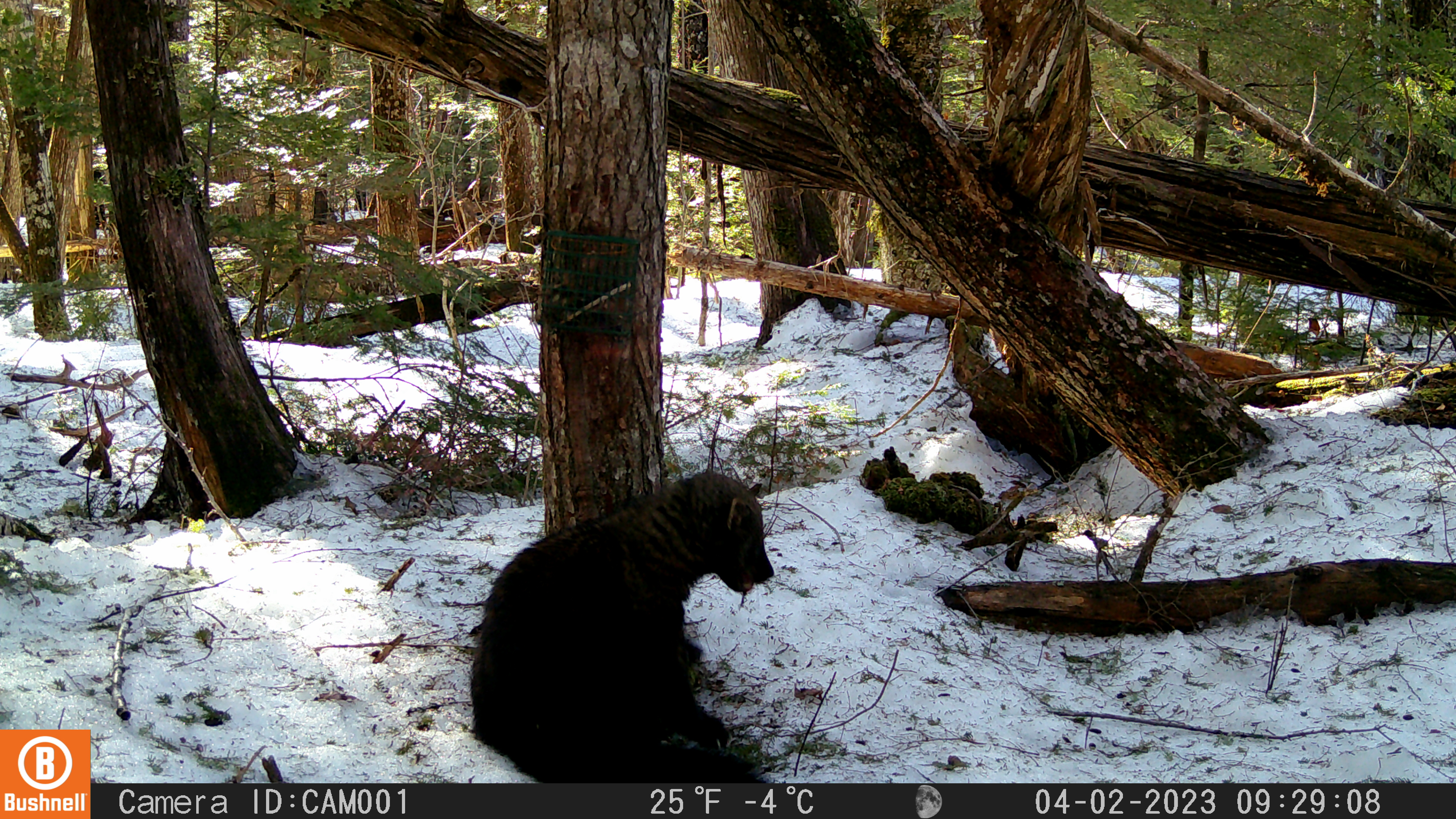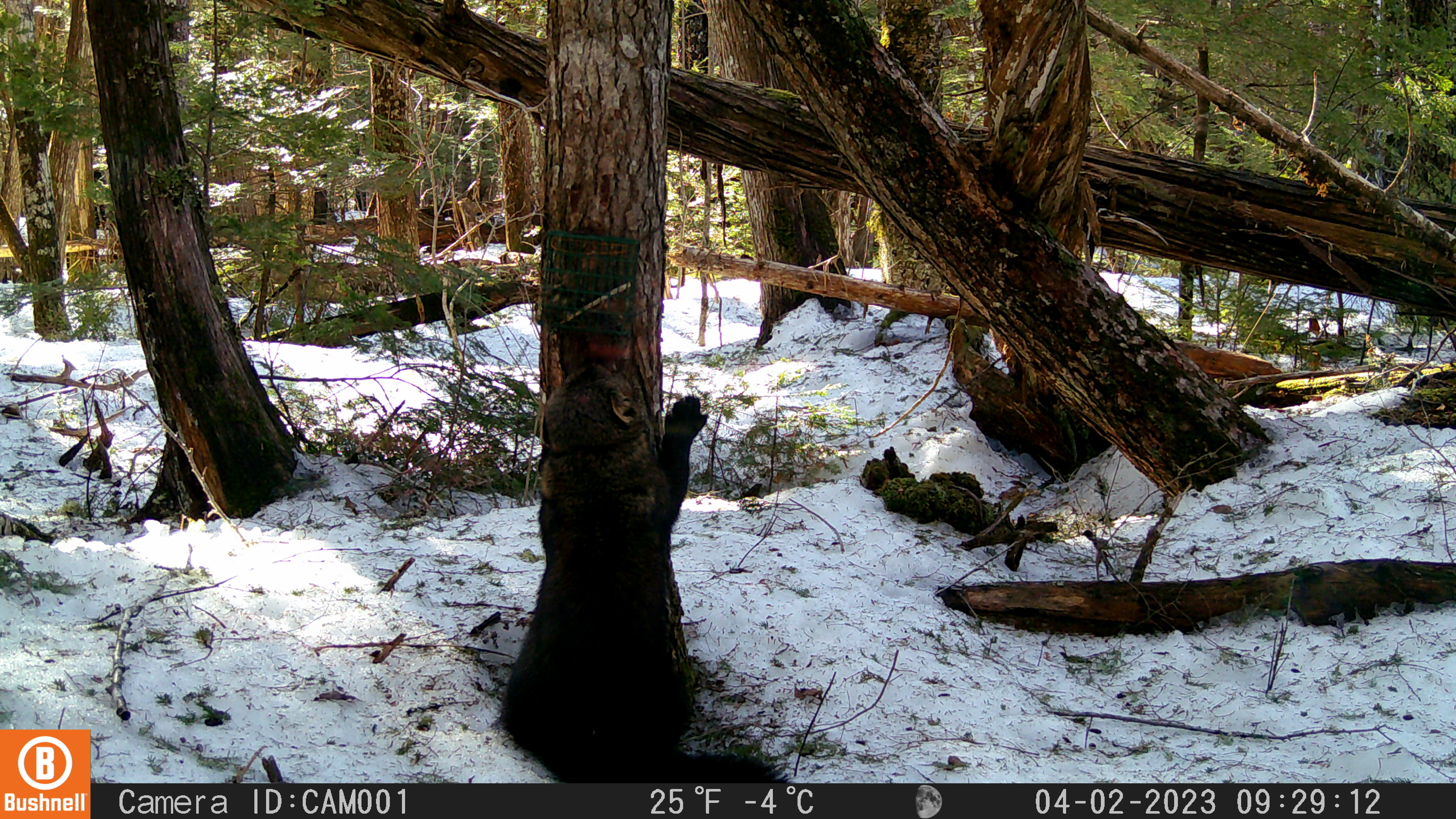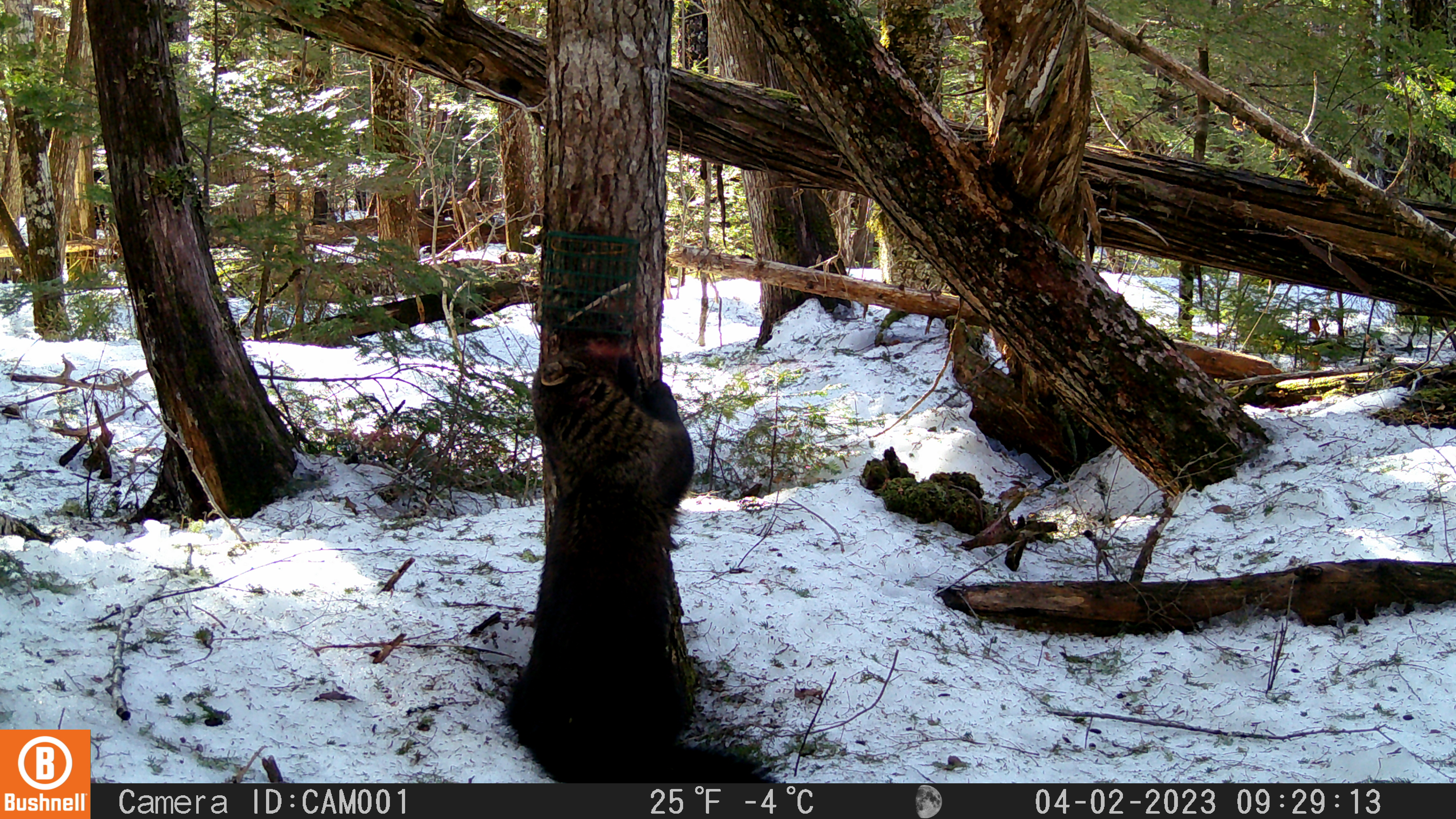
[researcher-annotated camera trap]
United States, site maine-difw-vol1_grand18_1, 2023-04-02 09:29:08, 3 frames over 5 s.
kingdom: Animalia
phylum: Chordata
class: Mammalia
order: Carnivora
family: Mustelidae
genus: Pekania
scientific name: Pekania pennanti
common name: fisher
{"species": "fisher (Pekania pennanti)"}